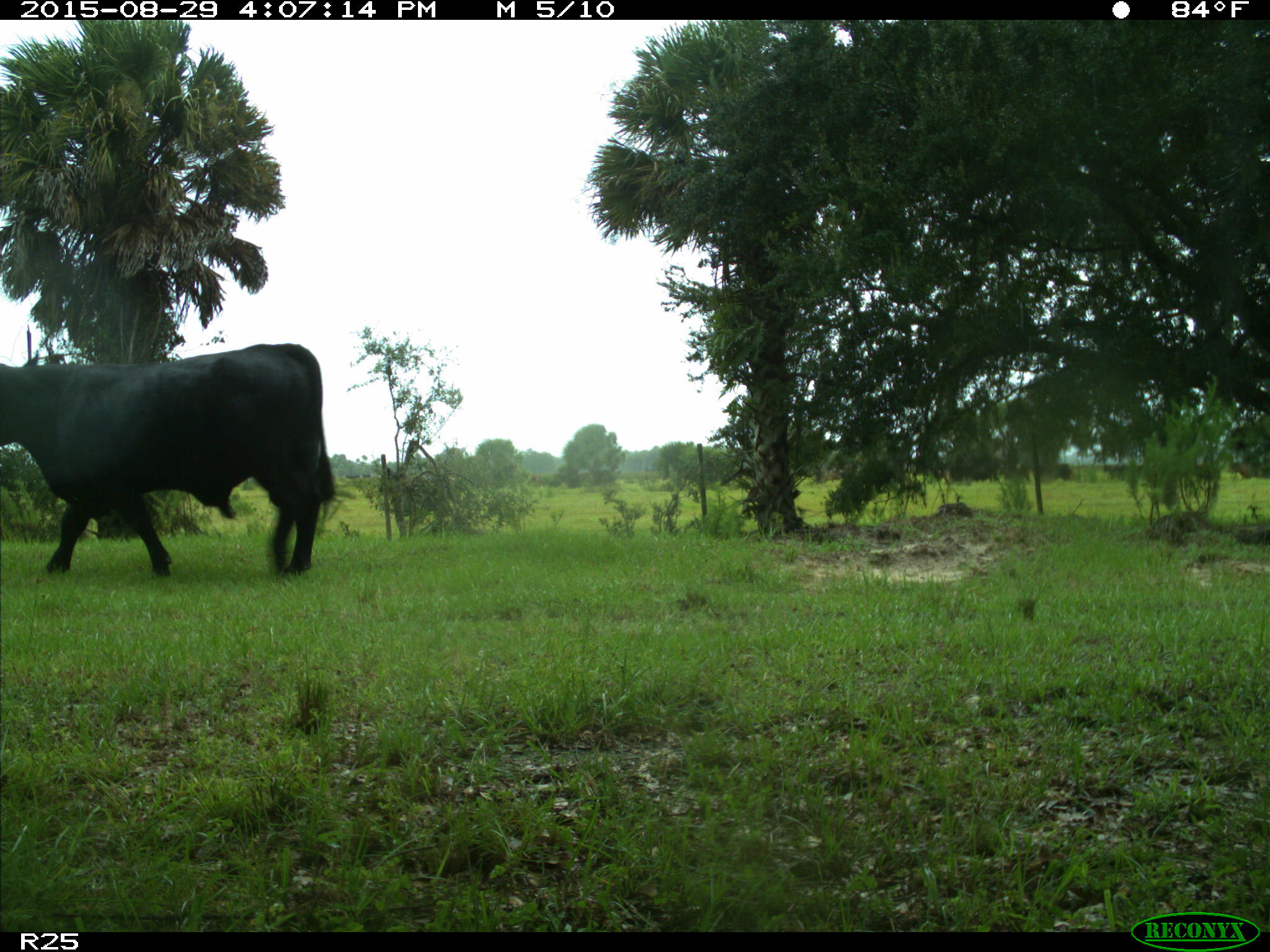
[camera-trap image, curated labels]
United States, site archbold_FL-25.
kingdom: Animalia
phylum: Chordata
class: Mammalia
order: Artiodactyla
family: Bovidae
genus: Bos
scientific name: Bos taurus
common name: domestic cow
Bos taurus (domestic cow).